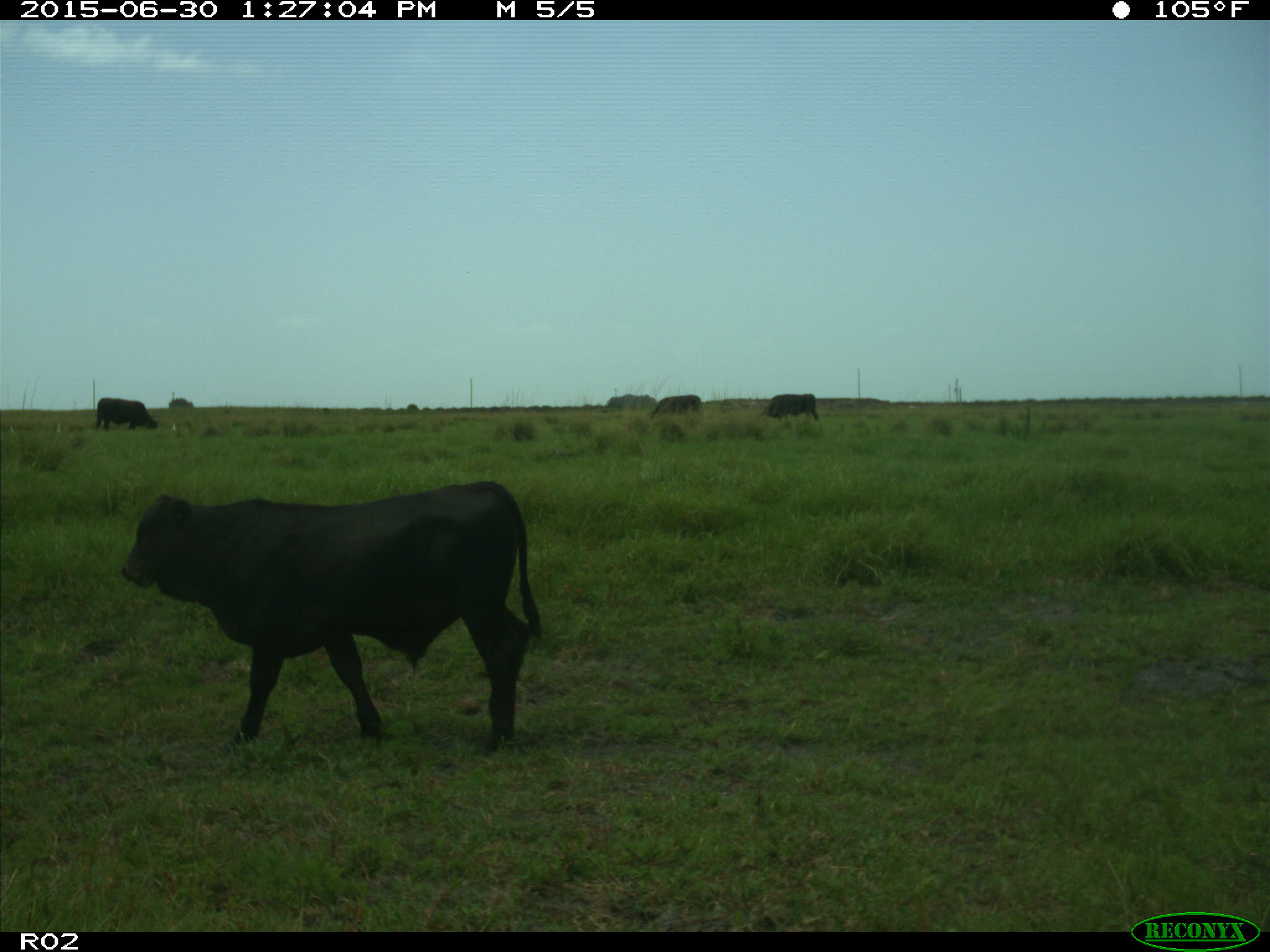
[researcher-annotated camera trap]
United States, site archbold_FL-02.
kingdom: Animalia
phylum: Chordata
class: Mammalia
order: Artiodactyla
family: Bovidae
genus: Bos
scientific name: Bos taurus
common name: domestic cow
Bos taurus (domestic cow).